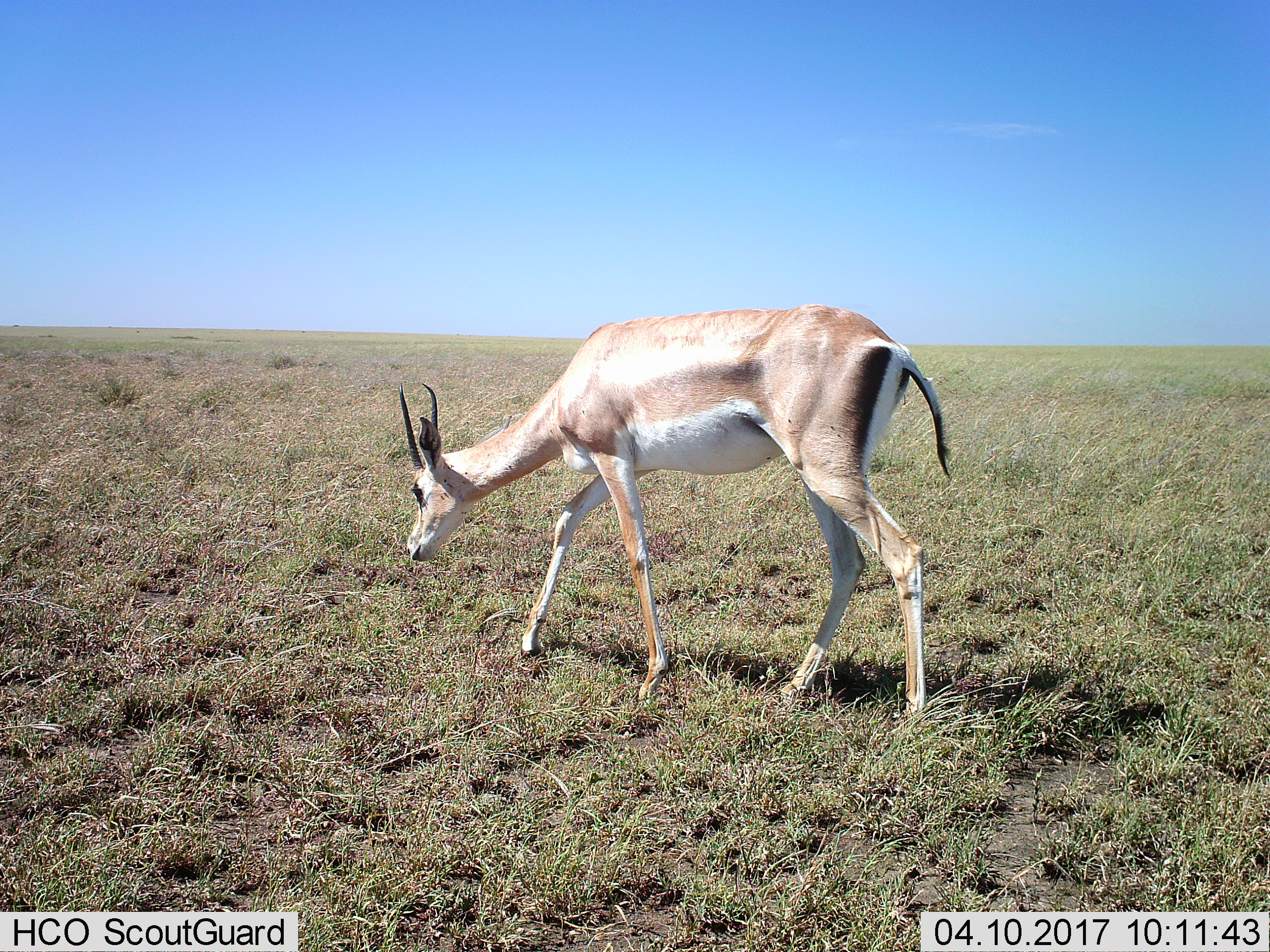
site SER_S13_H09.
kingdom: Animalia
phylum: Chordata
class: Mammalia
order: Artiodactyla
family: Bovidae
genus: Nanger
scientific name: Nanger granti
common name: grant's gazelle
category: gazellegrants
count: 1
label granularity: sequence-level